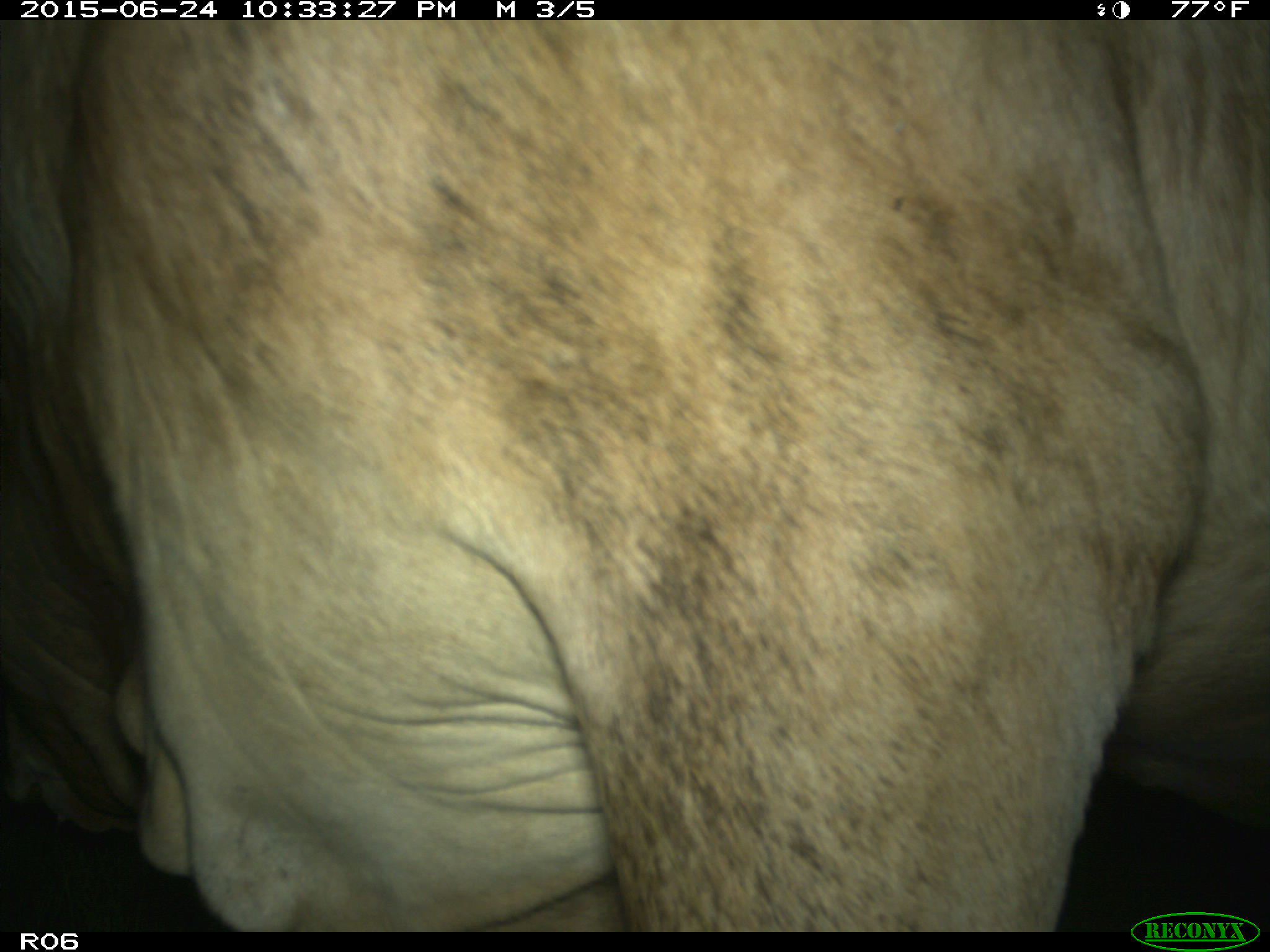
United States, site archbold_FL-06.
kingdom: Animalia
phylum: Chordata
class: Mammalia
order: Artiodactyla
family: Bovidae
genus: Bos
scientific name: Bos taurus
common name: domestic cow